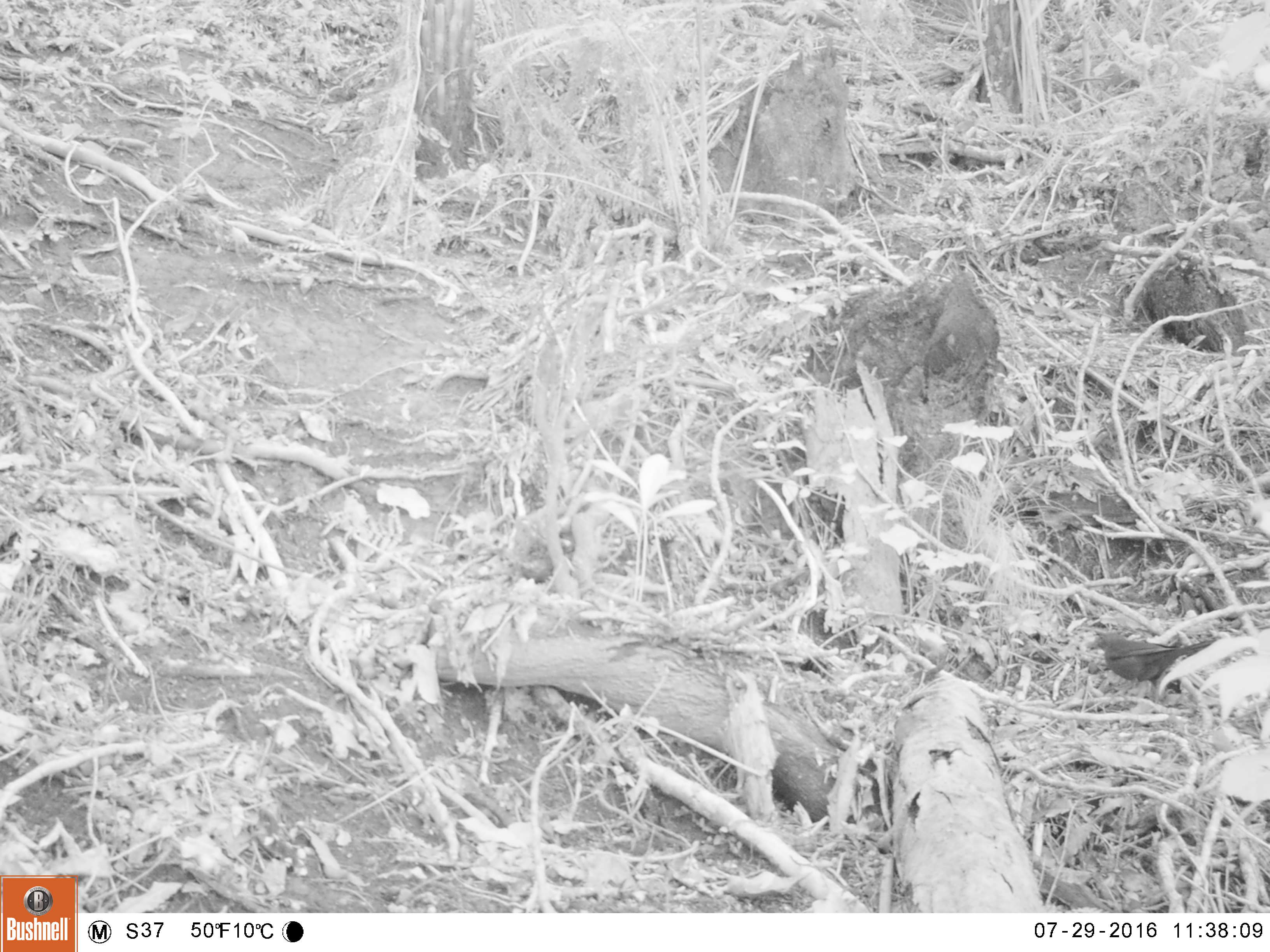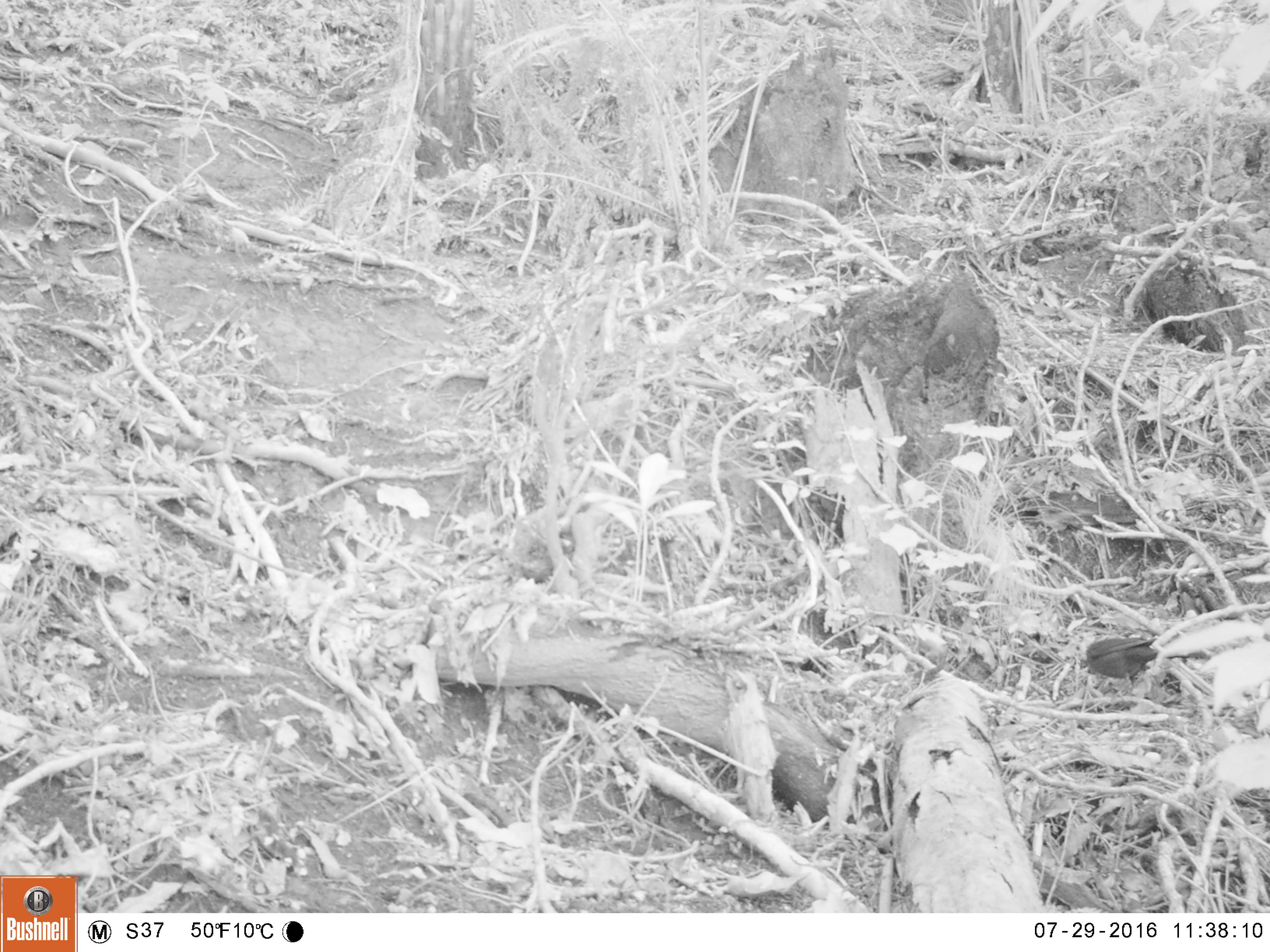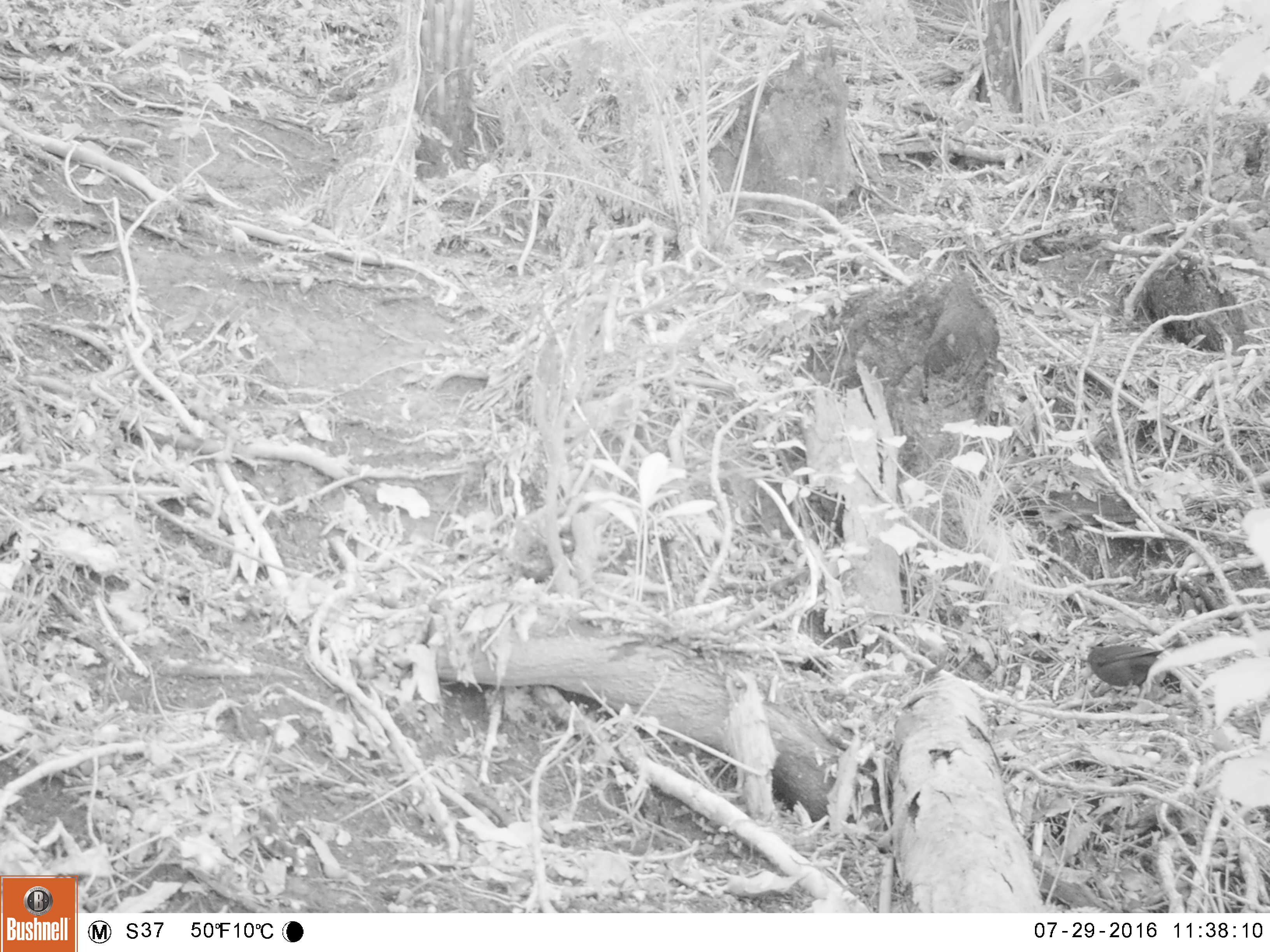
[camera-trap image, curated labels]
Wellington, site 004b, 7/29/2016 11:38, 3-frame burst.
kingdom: Animalia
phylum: Chordata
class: Aves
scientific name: Aves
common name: bird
Bird (Aves).